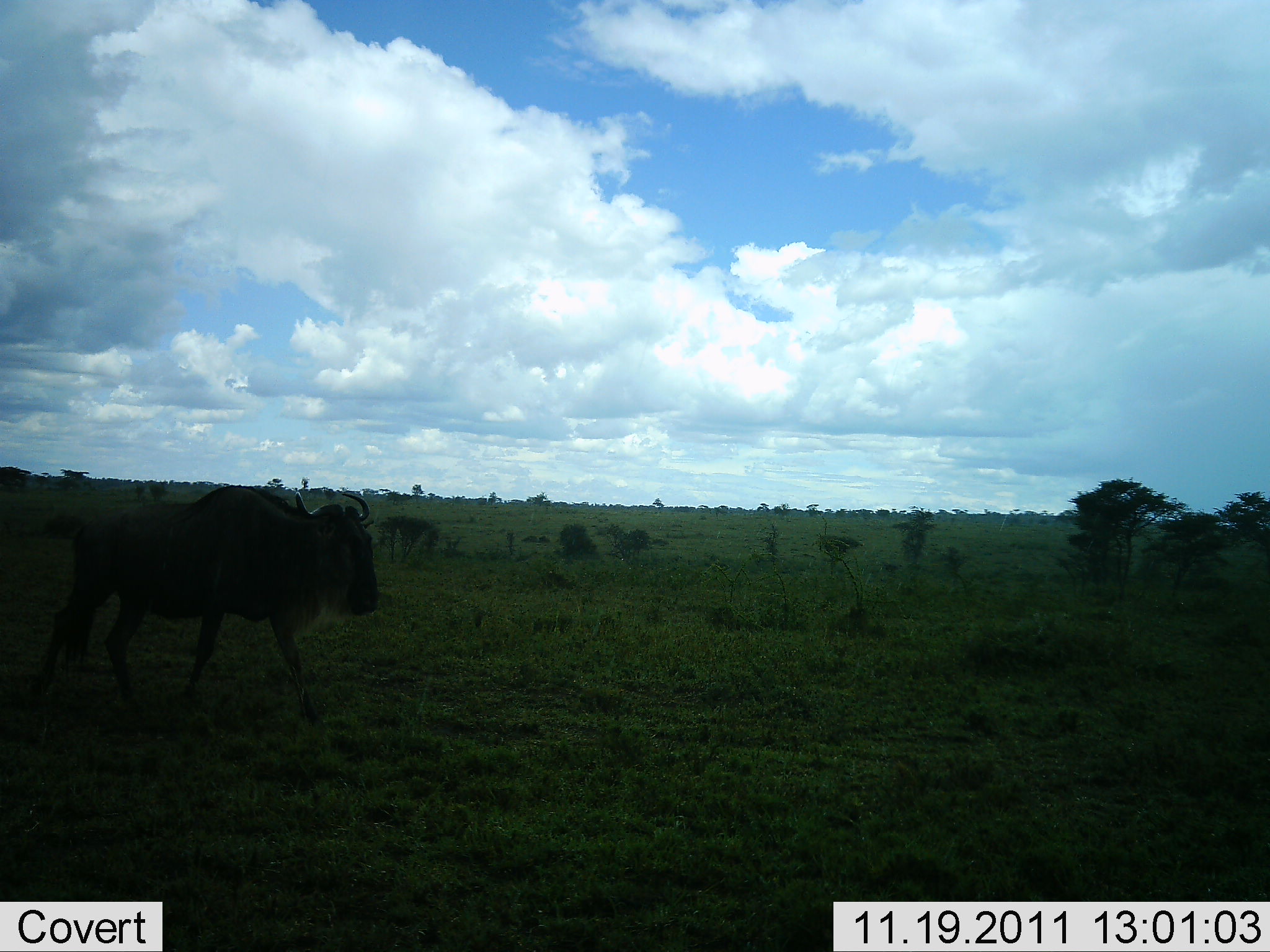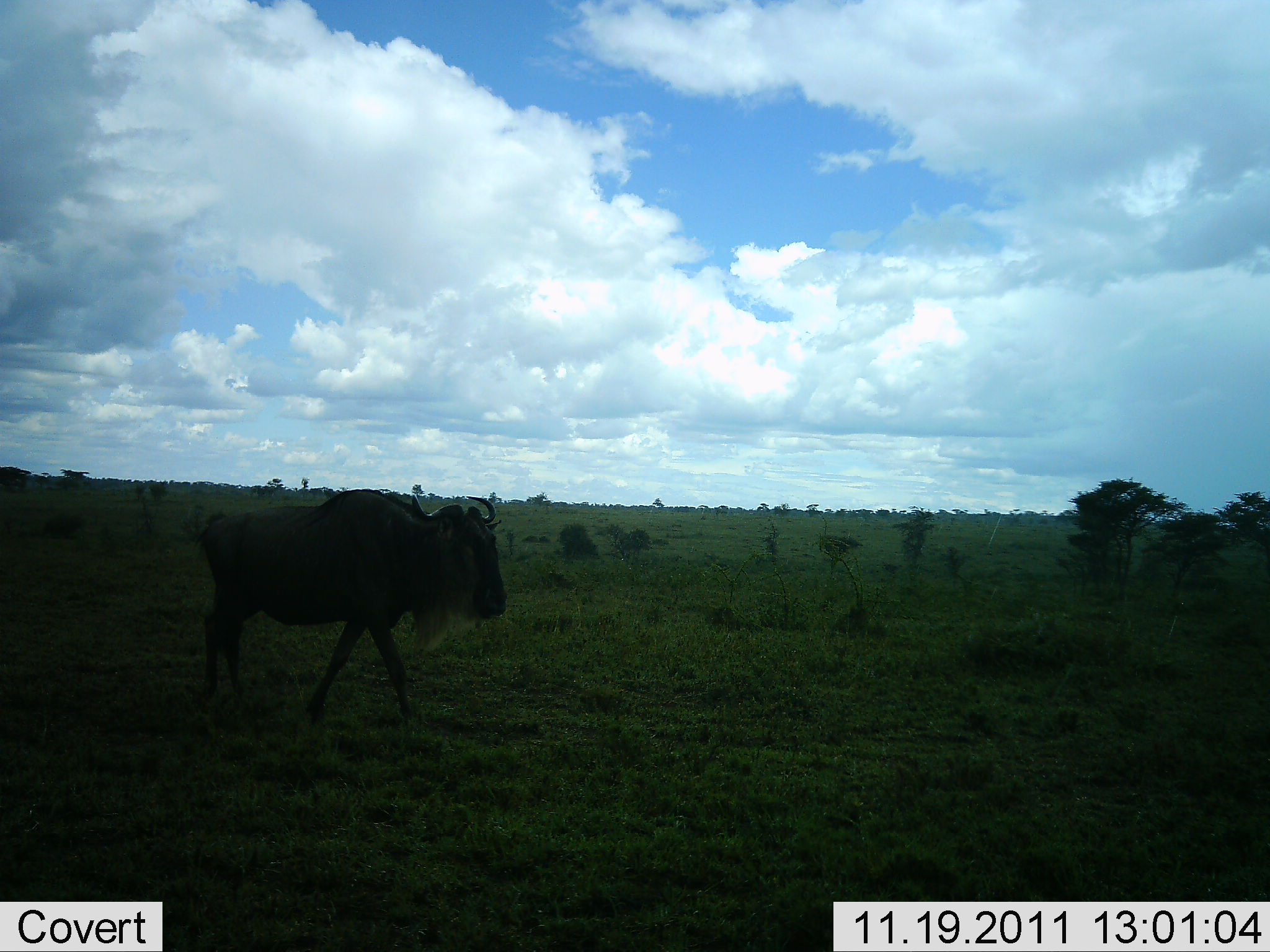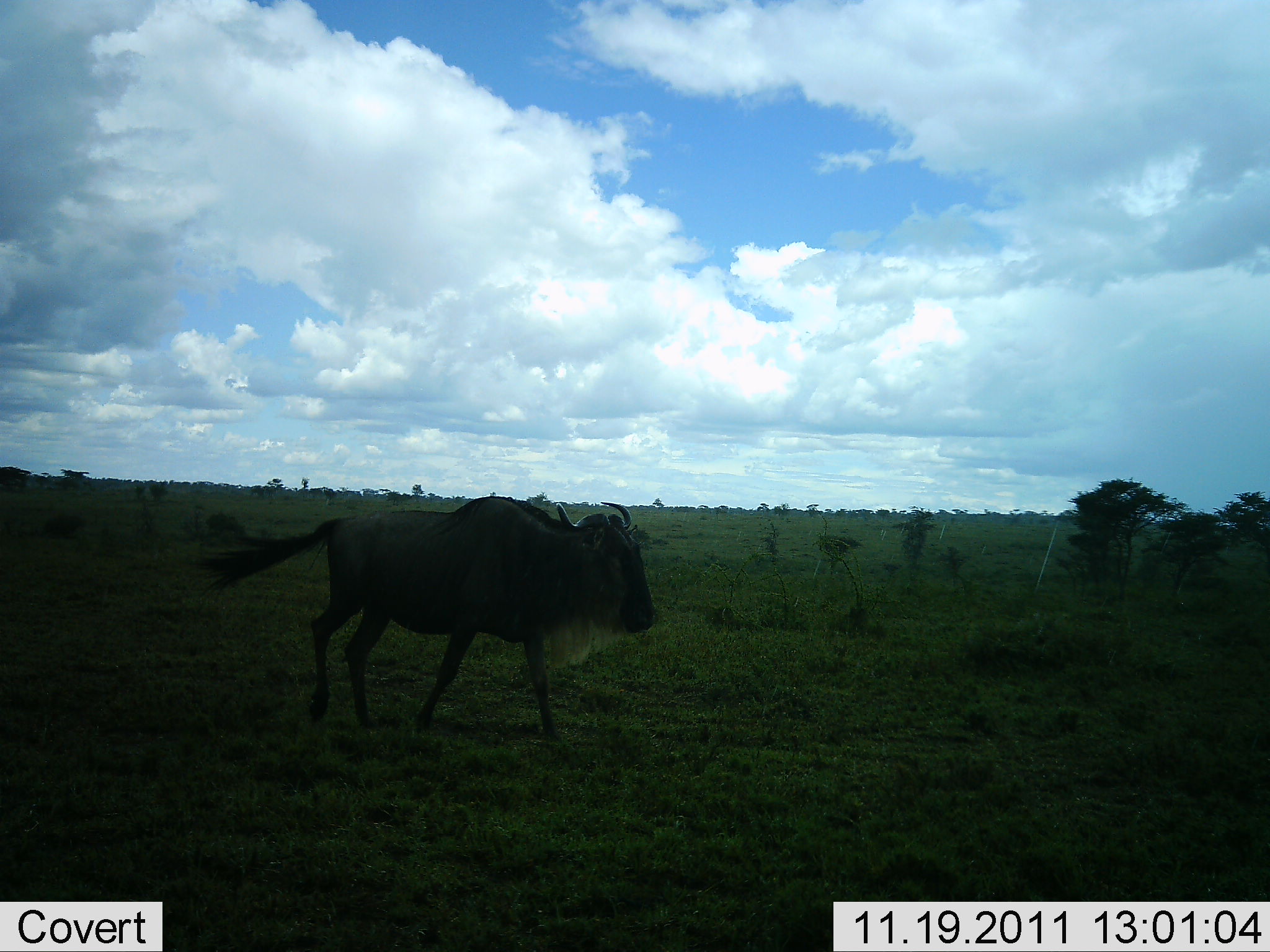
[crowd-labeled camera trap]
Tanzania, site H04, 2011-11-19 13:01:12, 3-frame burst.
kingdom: Animalia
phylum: Chordata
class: Mammalia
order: Artiodactyla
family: Bovidae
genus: Connochaetes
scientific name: Connochaetes taurinus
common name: blue wildebeest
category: wildebeest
Wildebeest (blue wildebeest) (Connochaetes taurinus), count 1. Behavior (volunteer vote fractions): standing 0%, resting 0%, moving 100%, interacting 0%. Young present (vote fraction): 0%. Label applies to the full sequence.